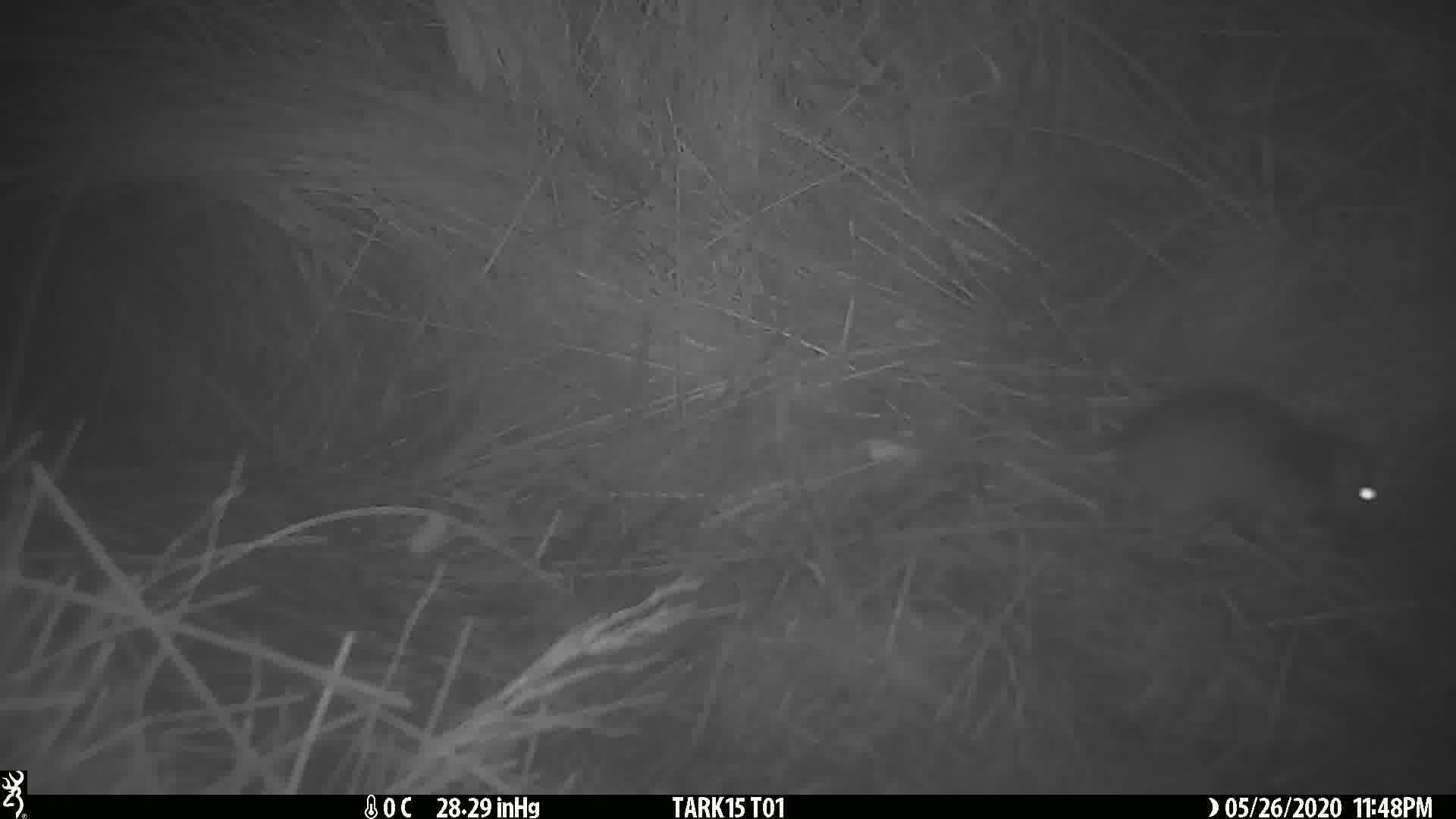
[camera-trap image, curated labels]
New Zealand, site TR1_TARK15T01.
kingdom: Animalia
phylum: Chordata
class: Mammalia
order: Rodentia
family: Muridae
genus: Rattus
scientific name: Rattus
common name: rat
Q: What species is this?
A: Rat (Rattus).